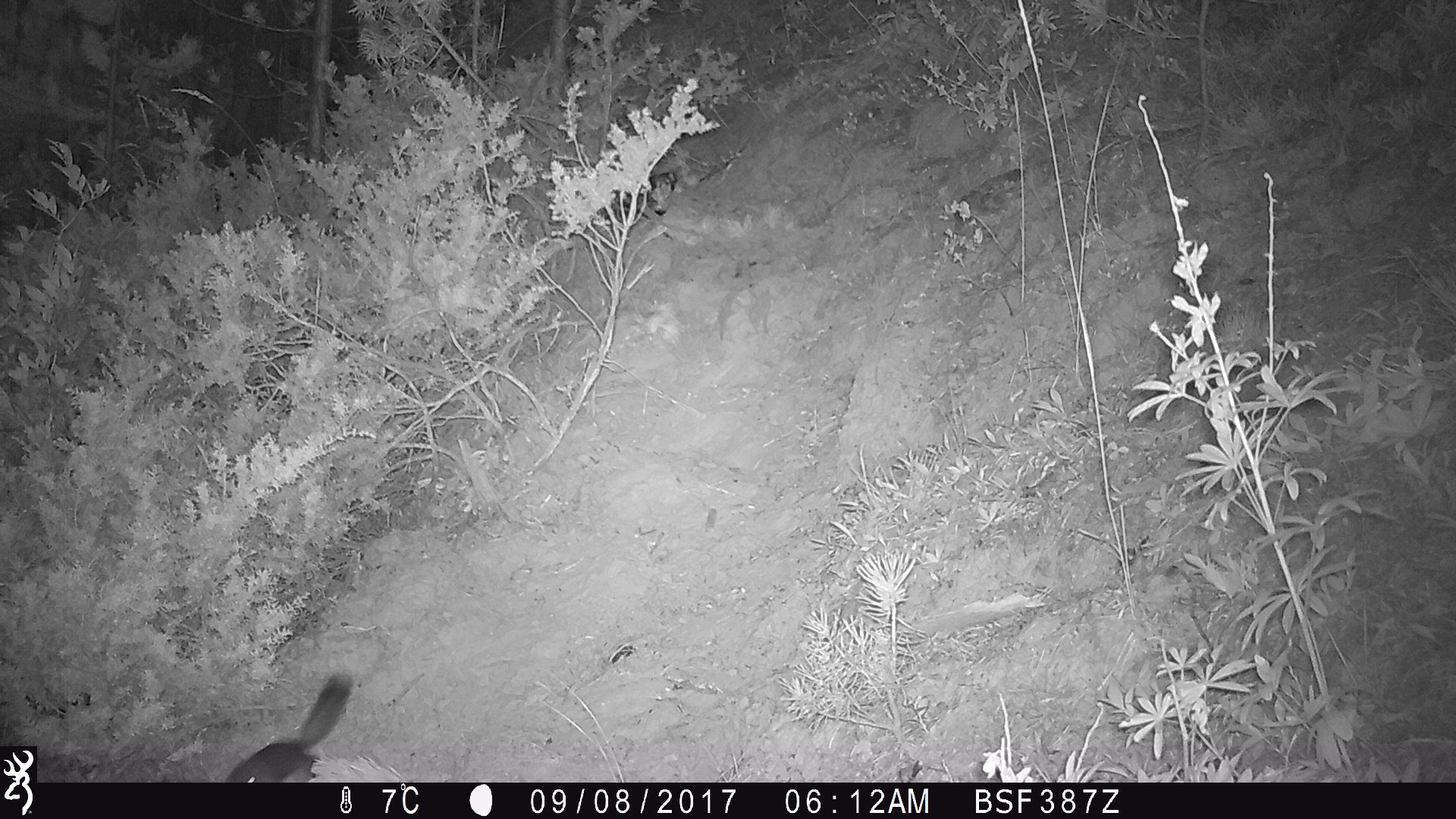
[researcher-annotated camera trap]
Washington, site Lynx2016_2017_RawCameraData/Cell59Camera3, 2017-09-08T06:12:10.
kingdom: Animalia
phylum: Chordata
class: Mammalia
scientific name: Mammalia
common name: small mammal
Small mammal (Mammalia). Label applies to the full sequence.